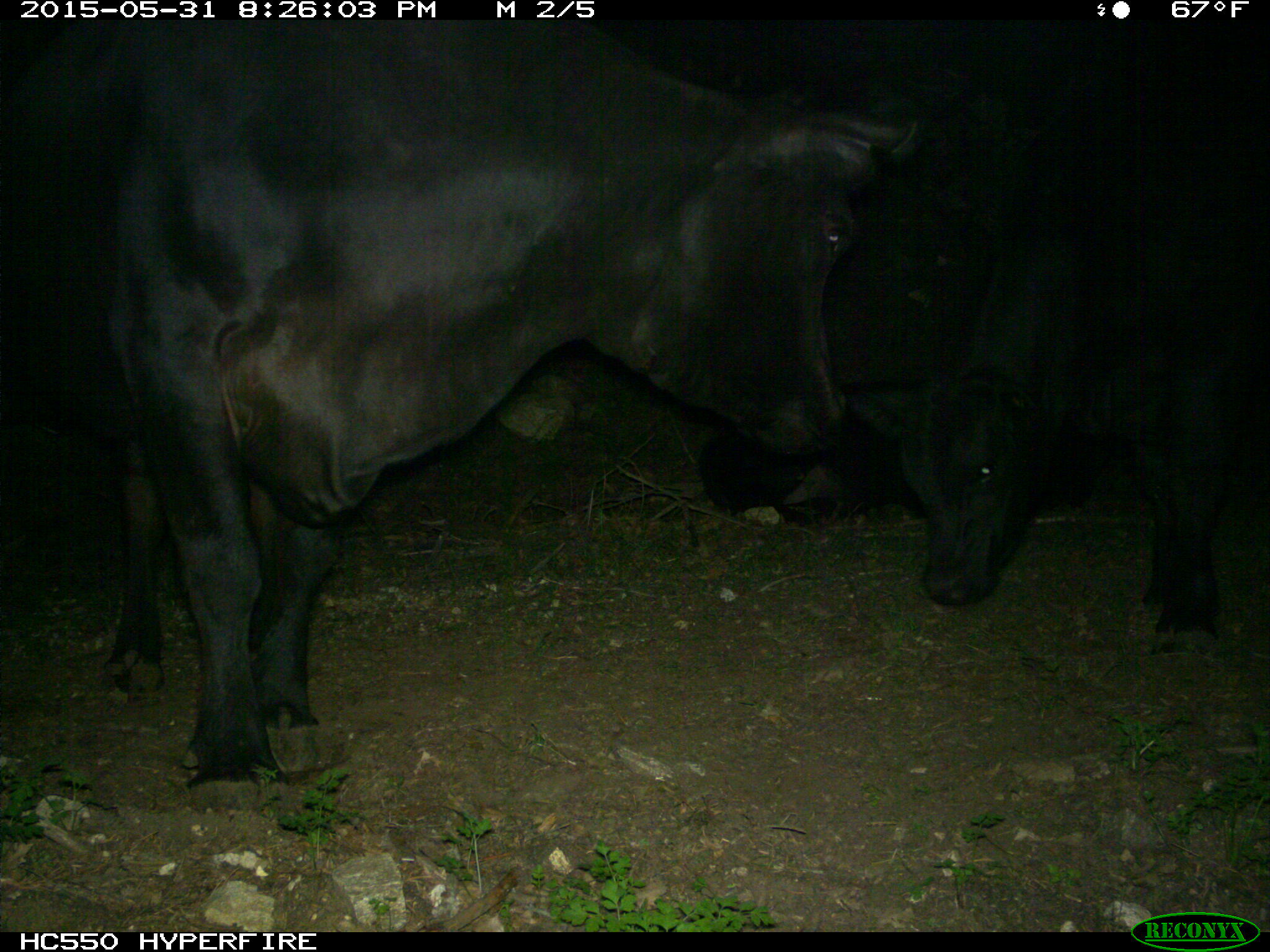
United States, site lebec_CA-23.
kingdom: Animalia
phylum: Chordata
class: Mammalia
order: Artiodactyla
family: Bovidae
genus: Bos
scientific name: Bos taurus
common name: domestic cow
Bos taurus (domestic cow).